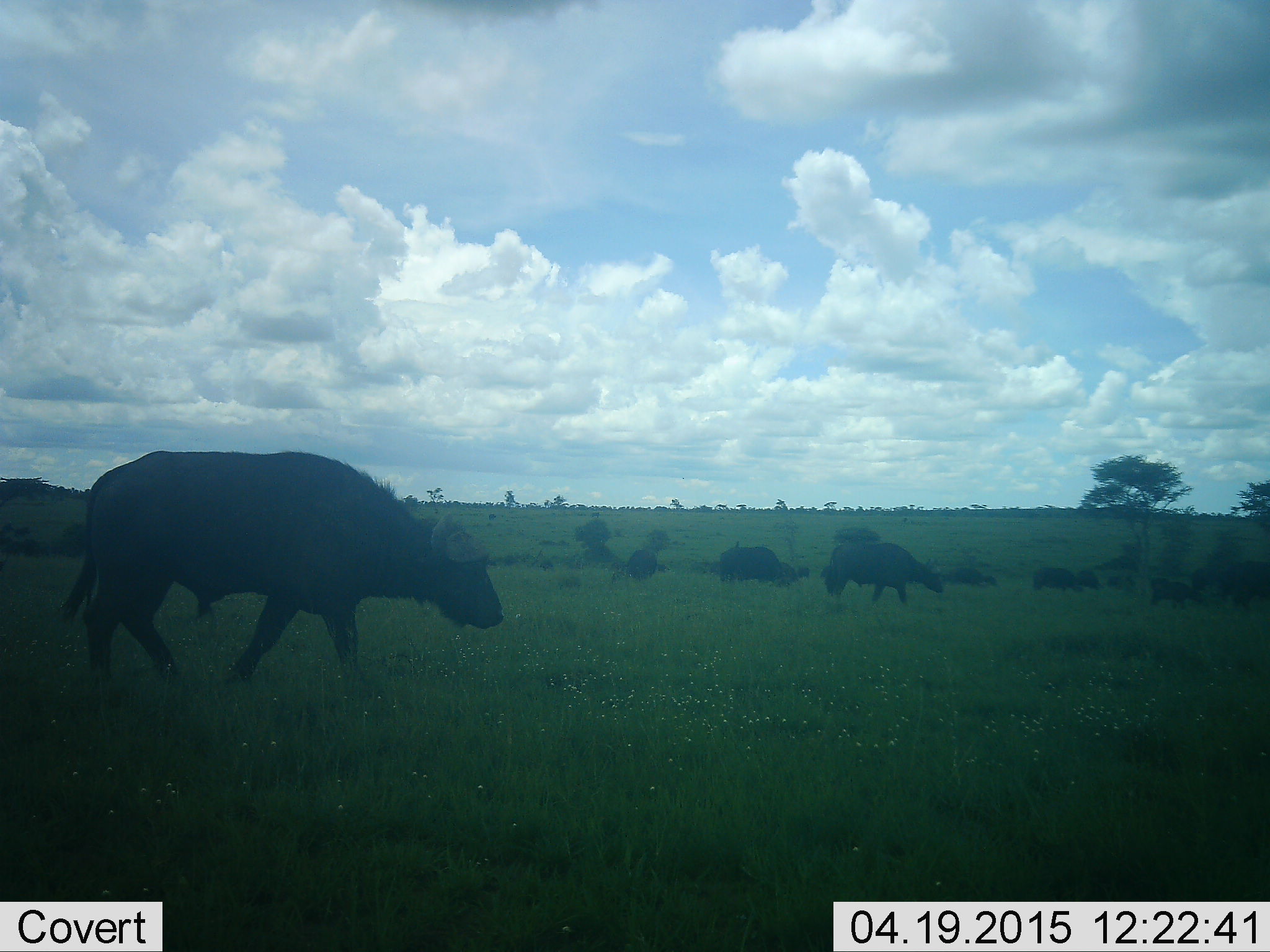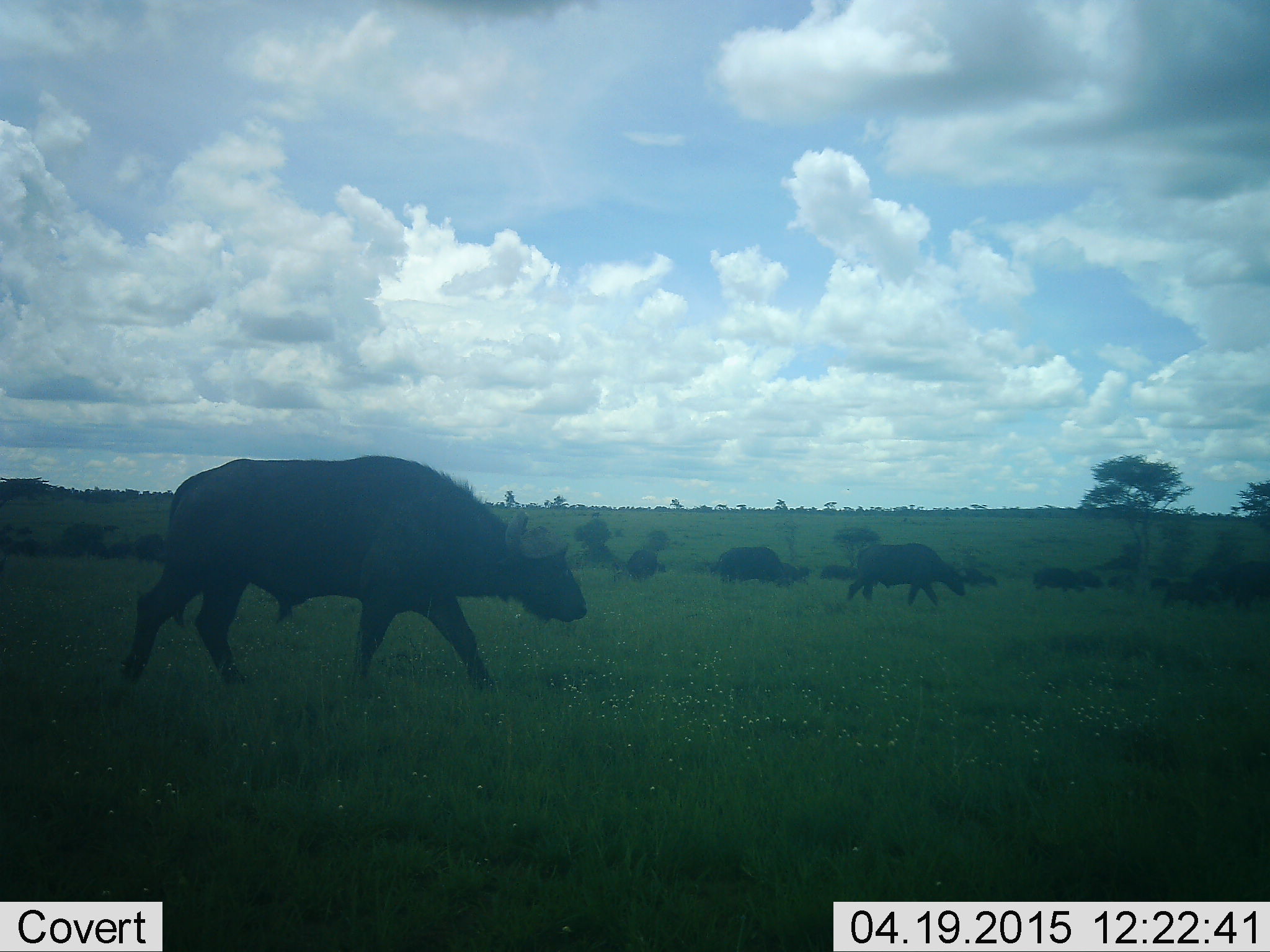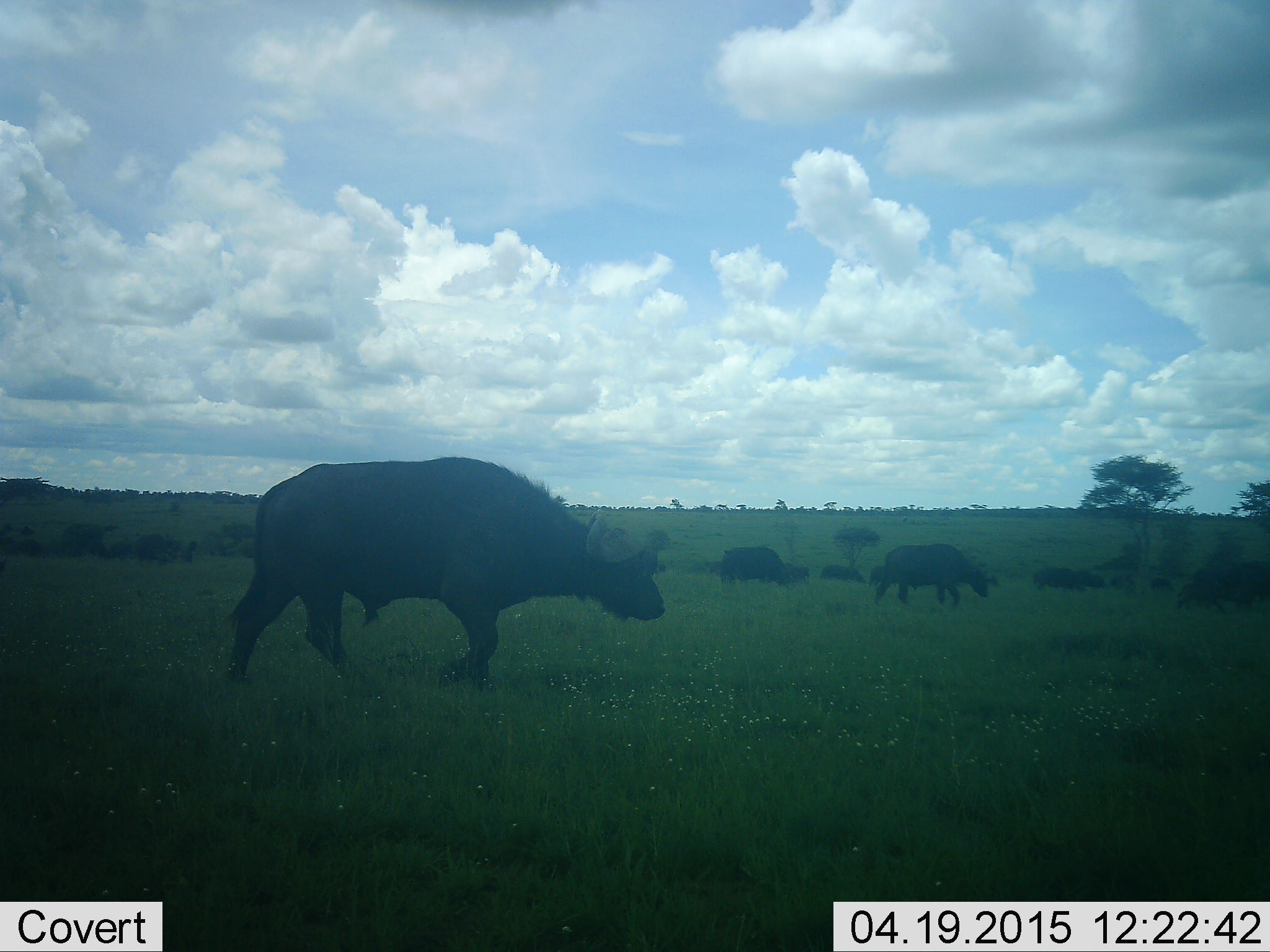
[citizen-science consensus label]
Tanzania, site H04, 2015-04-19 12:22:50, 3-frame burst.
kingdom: Animalia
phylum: Chordata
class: Mammalia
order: Artiodactyla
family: Bovidae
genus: Syncerus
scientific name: Syncerus caffer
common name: cape buffalo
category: buffalo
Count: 9.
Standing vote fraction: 40%.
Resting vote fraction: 0%.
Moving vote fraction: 90%.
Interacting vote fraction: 0%.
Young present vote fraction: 10%.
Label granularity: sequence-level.